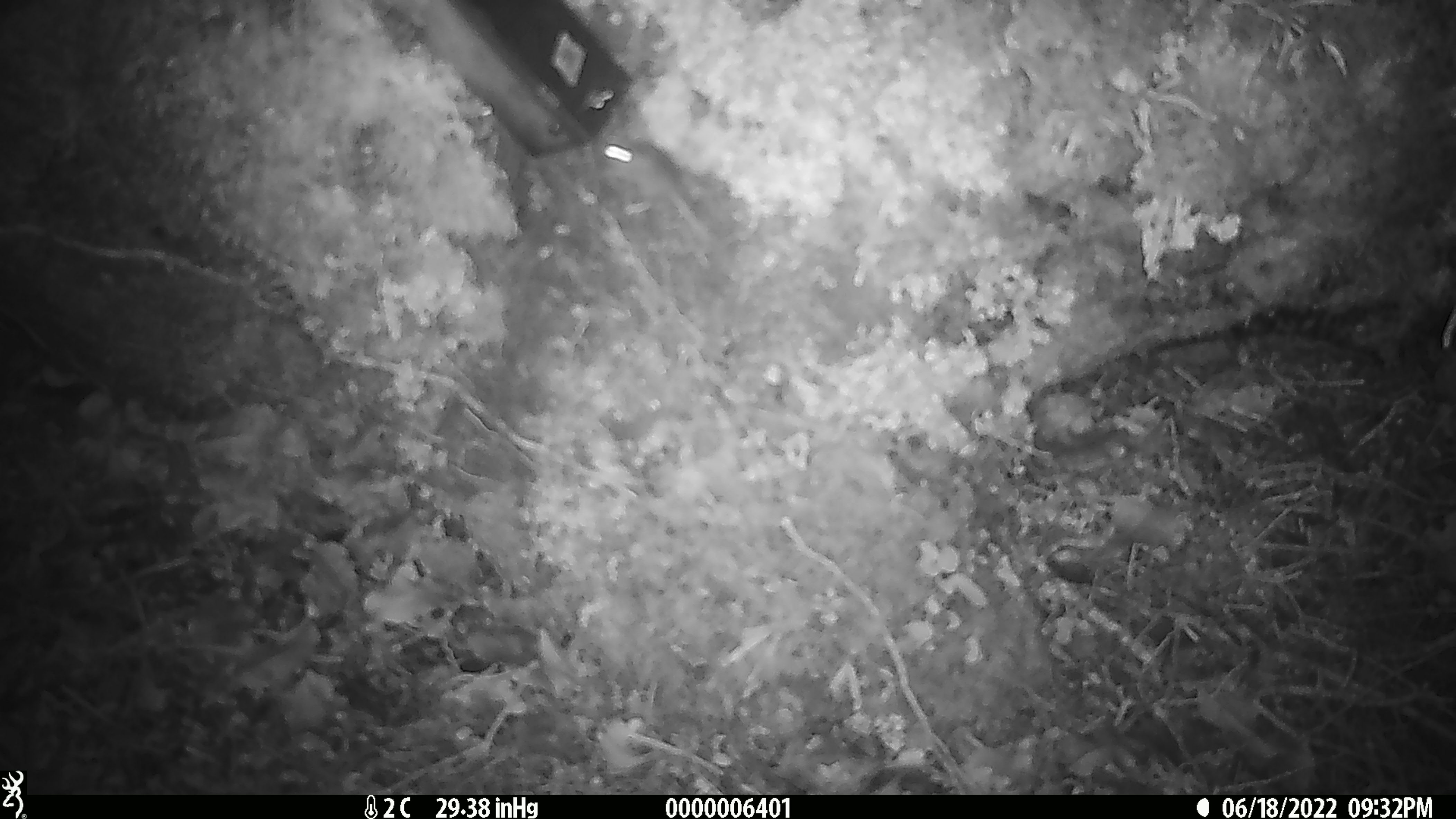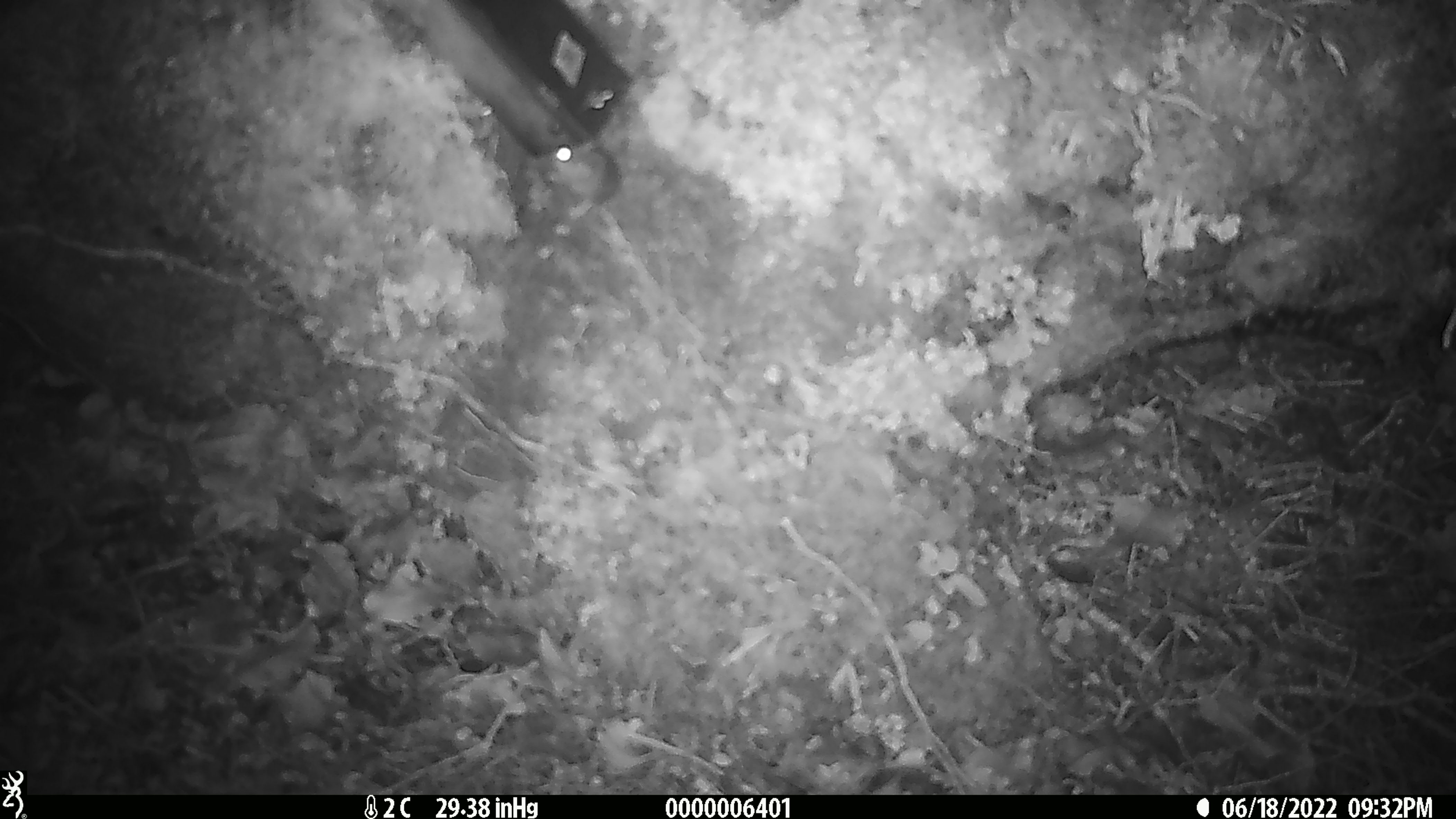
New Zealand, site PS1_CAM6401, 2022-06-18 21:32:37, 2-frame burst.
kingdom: Animalia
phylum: Chordata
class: Mammalia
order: Rodentia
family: Muridae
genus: Mus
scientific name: Mus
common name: mouse